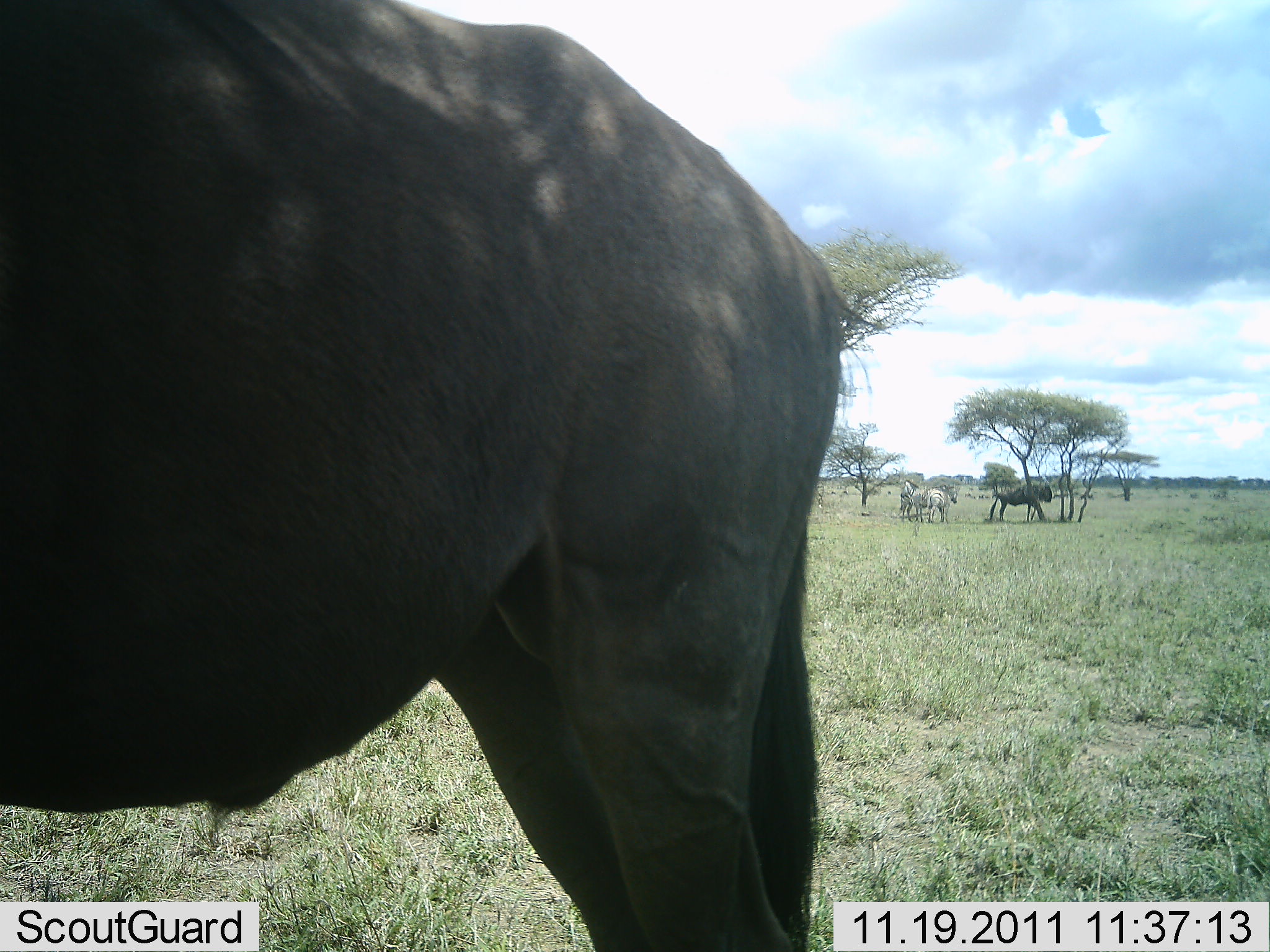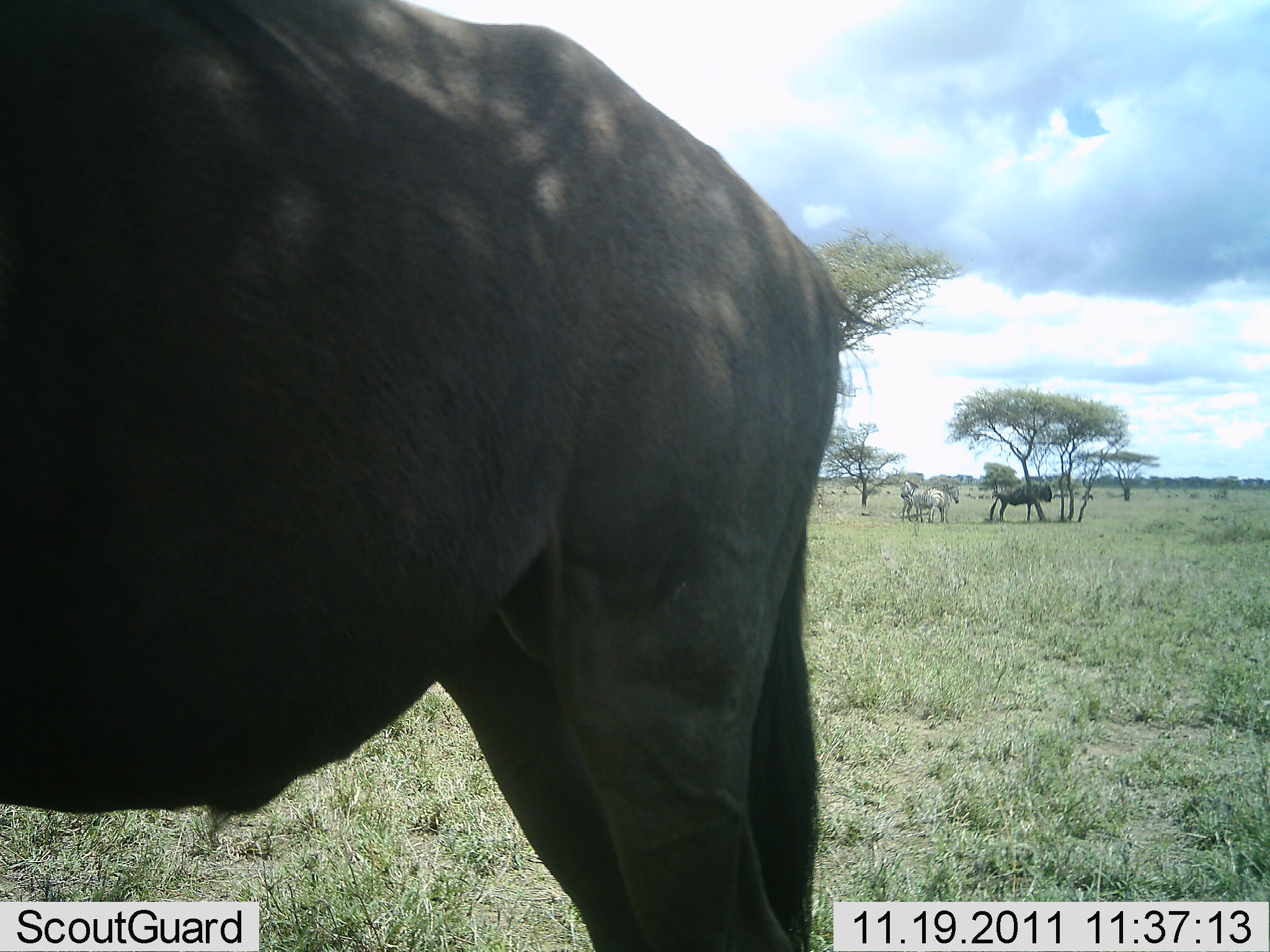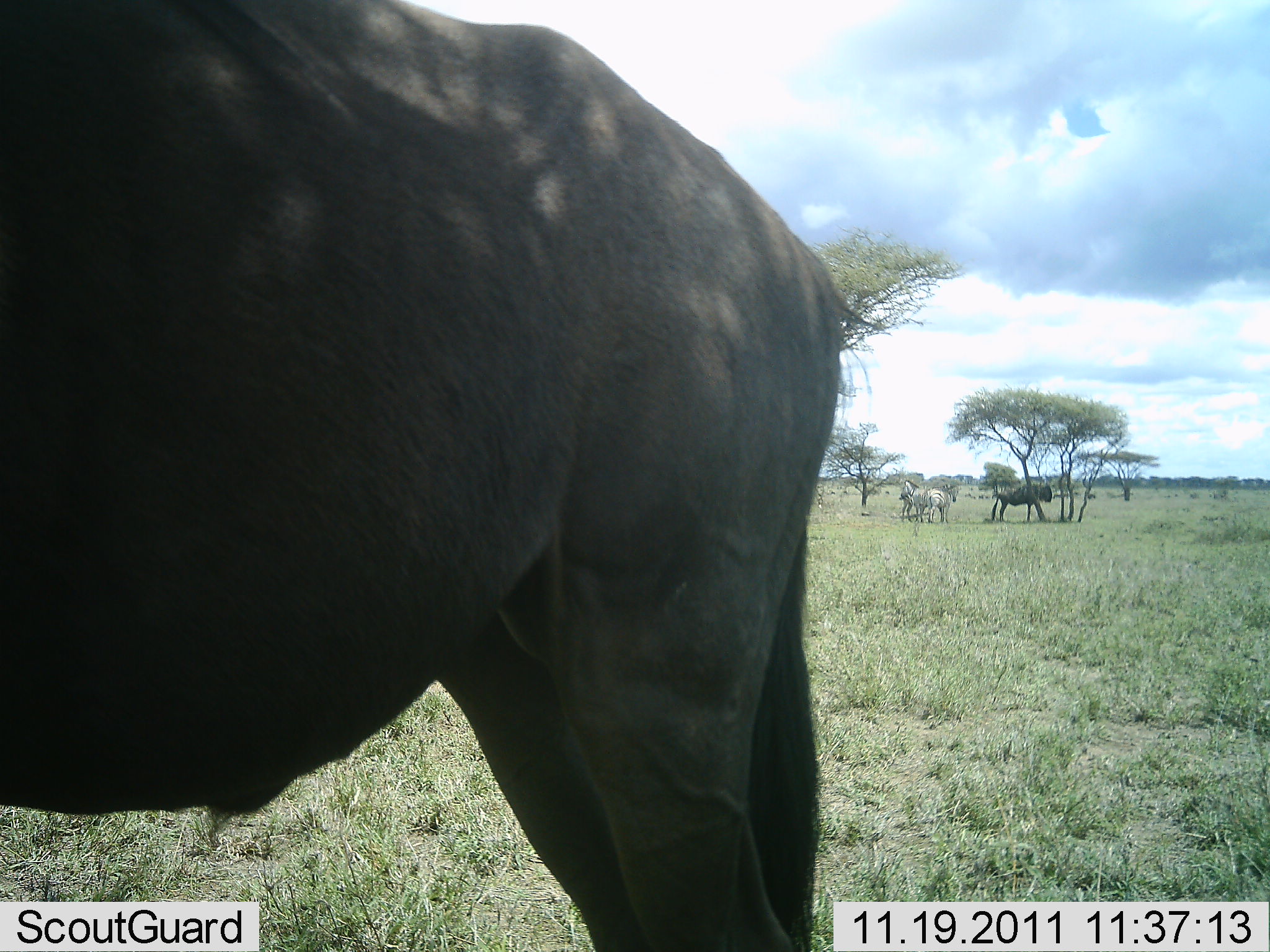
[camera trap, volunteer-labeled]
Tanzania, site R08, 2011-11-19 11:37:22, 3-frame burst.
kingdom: Animalia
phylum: Chordata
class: Mammalia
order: Artiodactyla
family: Bovidae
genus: Connochaetes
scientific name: Connochaetes taurinus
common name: blue wildebeest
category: wildebeest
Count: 2.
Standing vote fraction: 100%.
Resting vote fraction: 15%.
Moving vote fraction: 0%.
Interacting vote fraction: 8%.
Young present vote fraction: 0%.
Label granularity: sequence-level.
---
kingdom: Animalia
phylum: Chordata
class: Mammalia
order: Perissodactyla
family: Equidae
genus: Equus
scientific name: Equus quagga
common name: plains zebra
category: zebra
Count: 2.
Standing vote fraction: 91%.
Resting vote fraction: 9%.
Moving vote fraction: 9%.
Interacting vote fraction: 0%.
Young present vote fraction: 0%.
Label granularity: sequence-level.